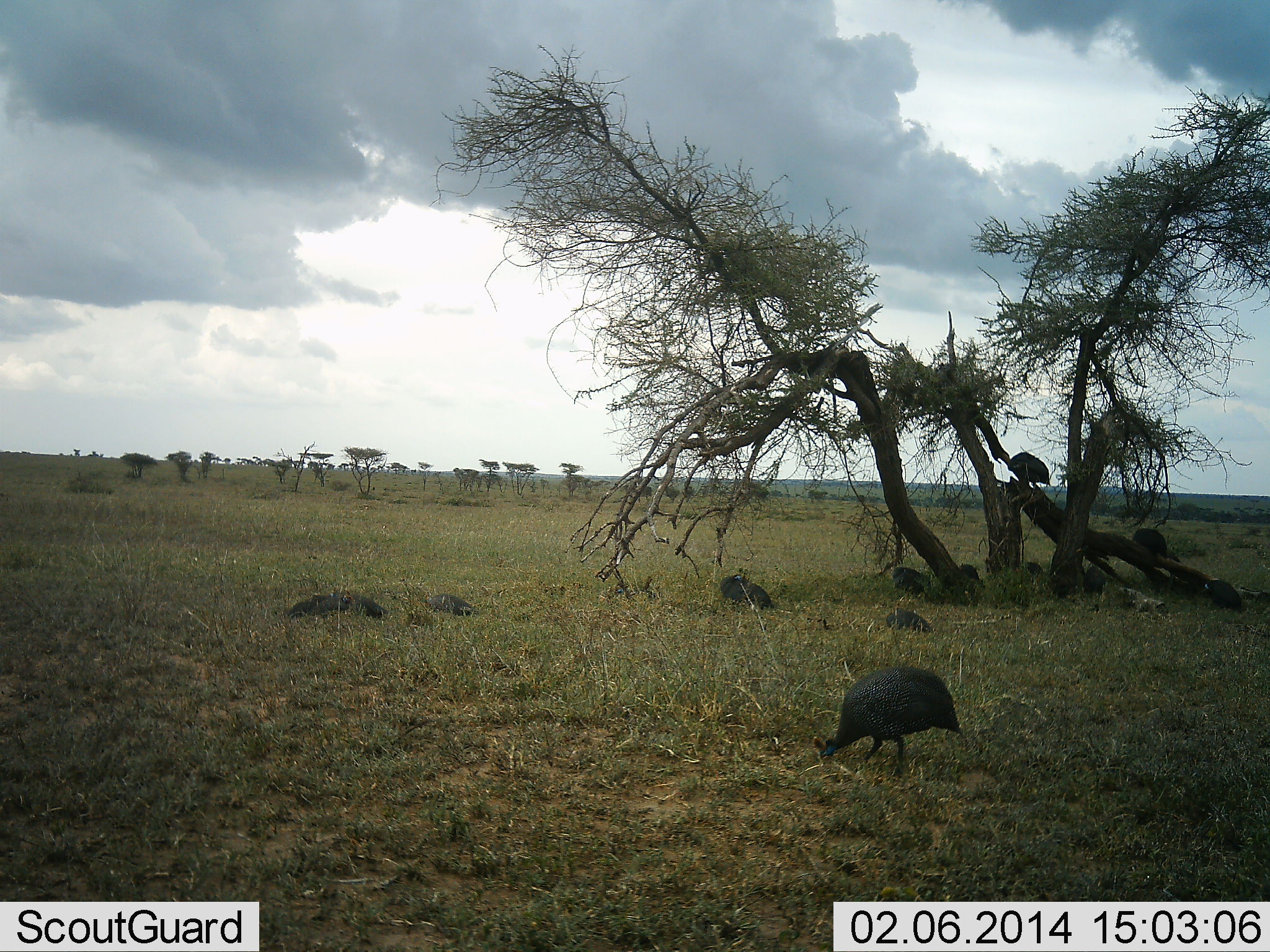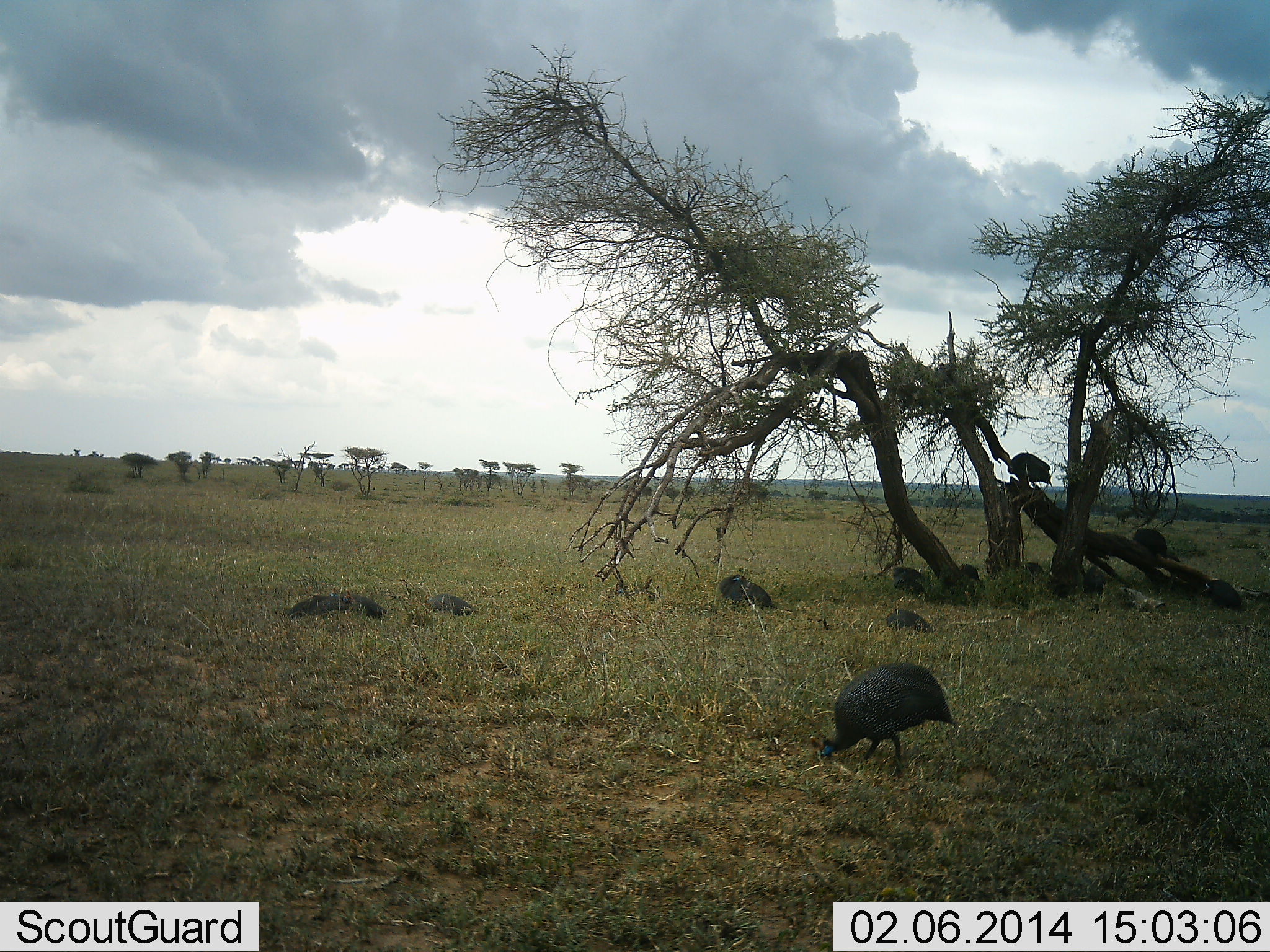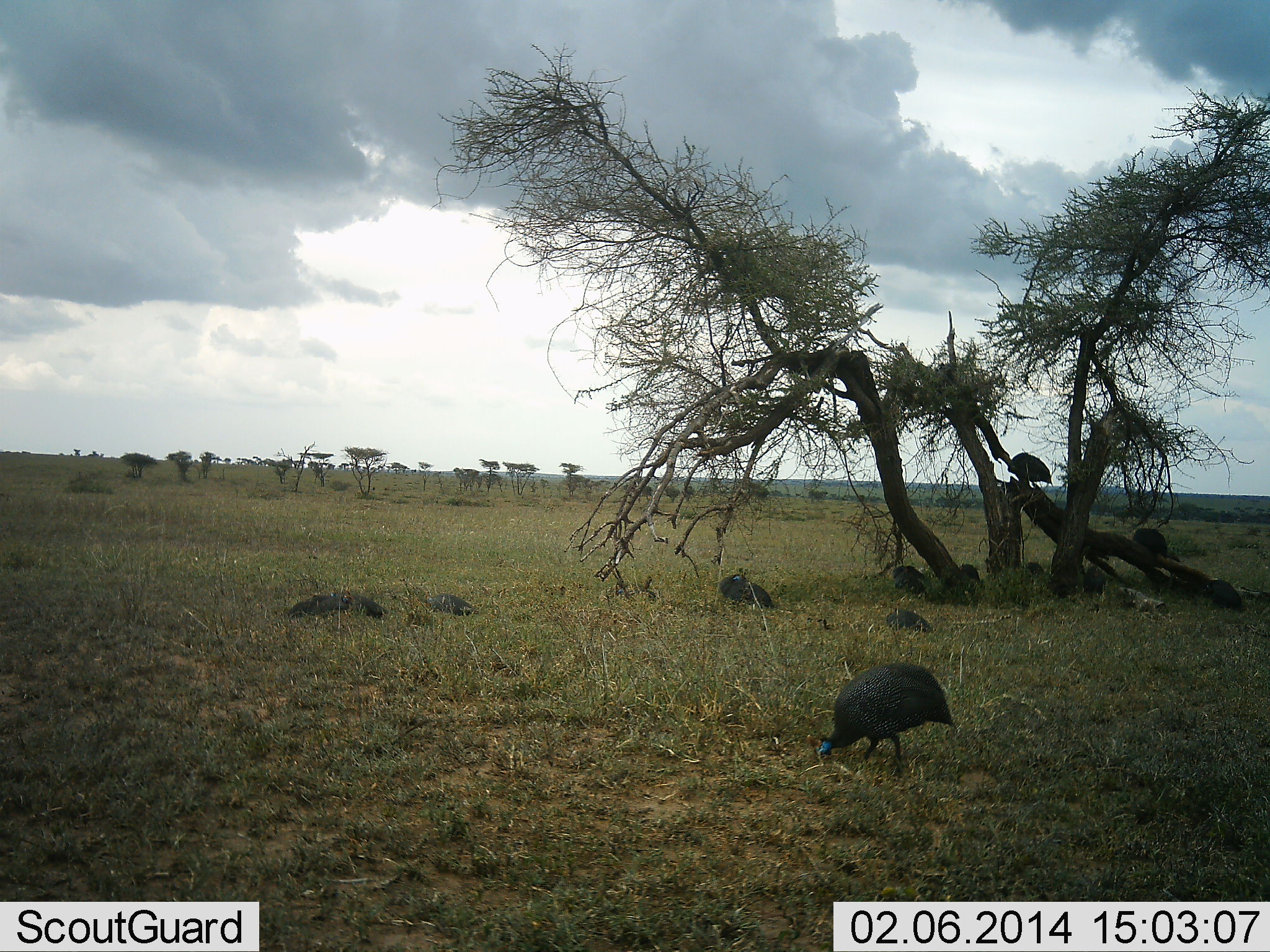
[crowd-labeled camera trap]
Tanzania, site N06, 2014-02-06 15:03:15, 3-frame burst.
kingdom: Animalia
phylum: Chordata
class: Aves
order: Galliformes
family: Numididae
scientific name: Numididae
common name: guinea fowl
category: guineafowl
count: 11-50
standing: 80%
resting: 40%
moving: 20%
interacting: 0%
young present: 0%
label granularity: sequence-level